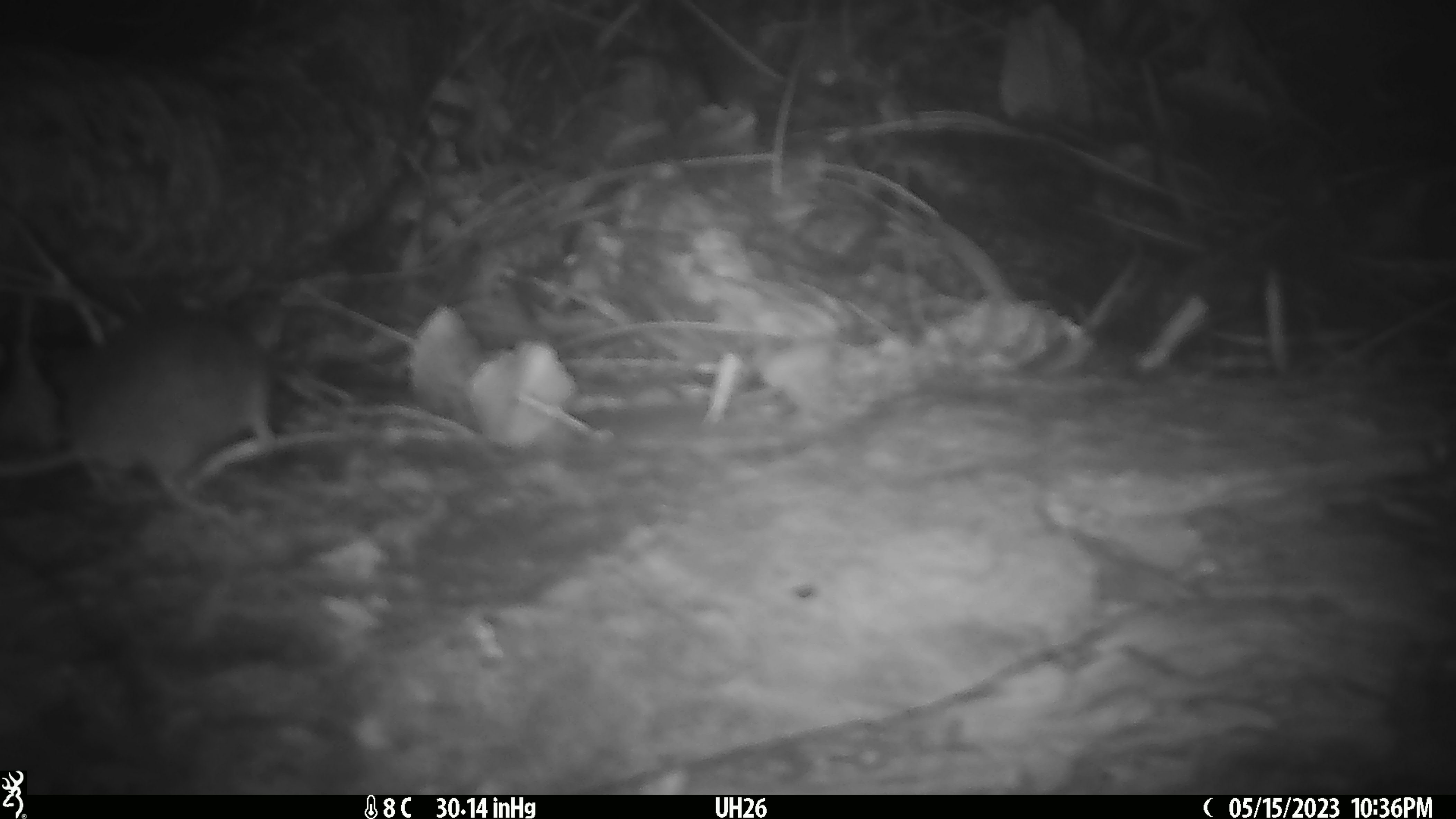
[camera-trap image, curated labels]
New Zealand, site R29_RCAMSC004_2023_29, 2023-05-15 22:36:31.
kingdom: Animalia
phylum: Chordata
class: Mammalia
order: Rodentia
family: Muridae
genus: Mus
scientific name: Mus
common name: mouse